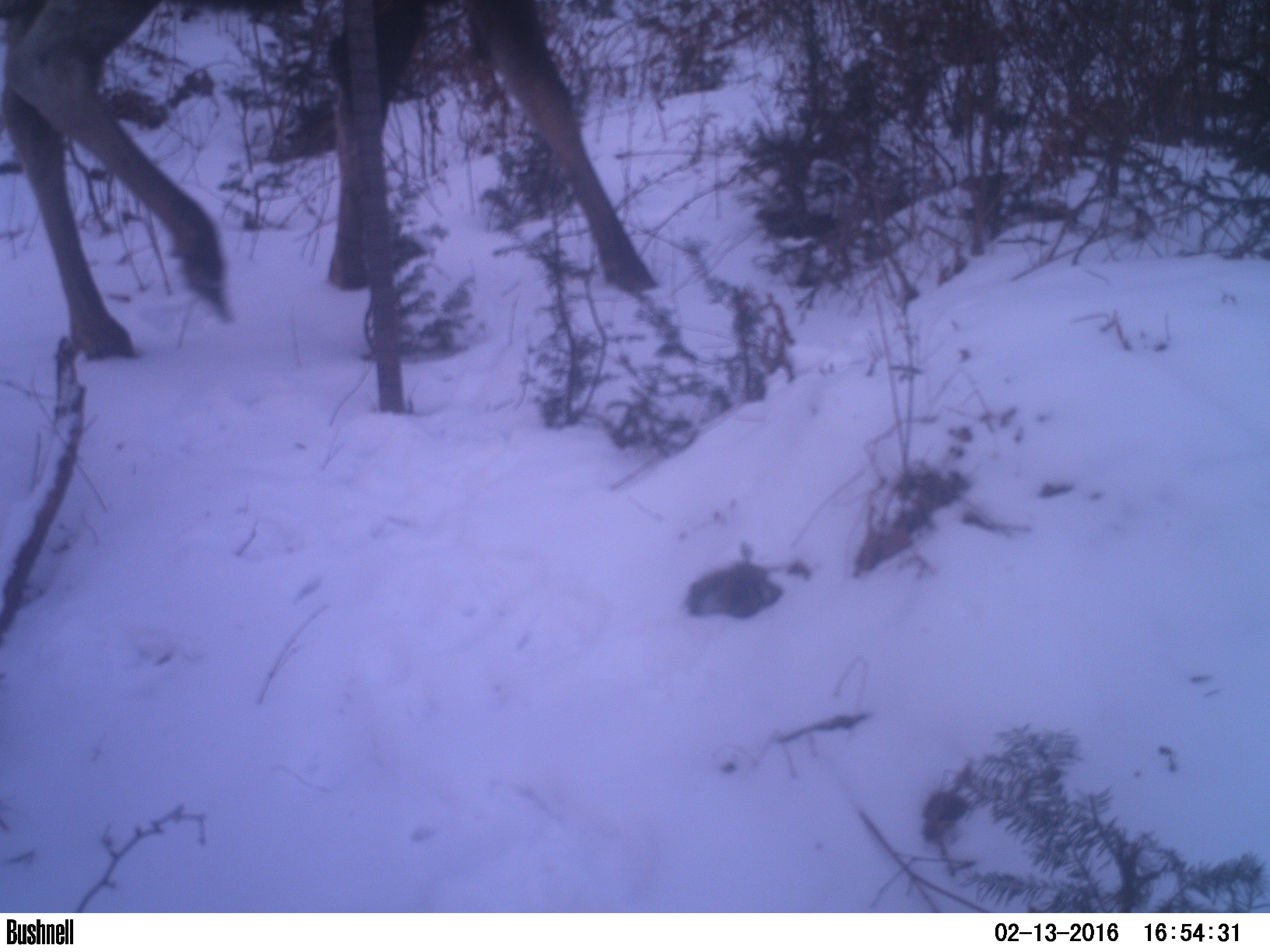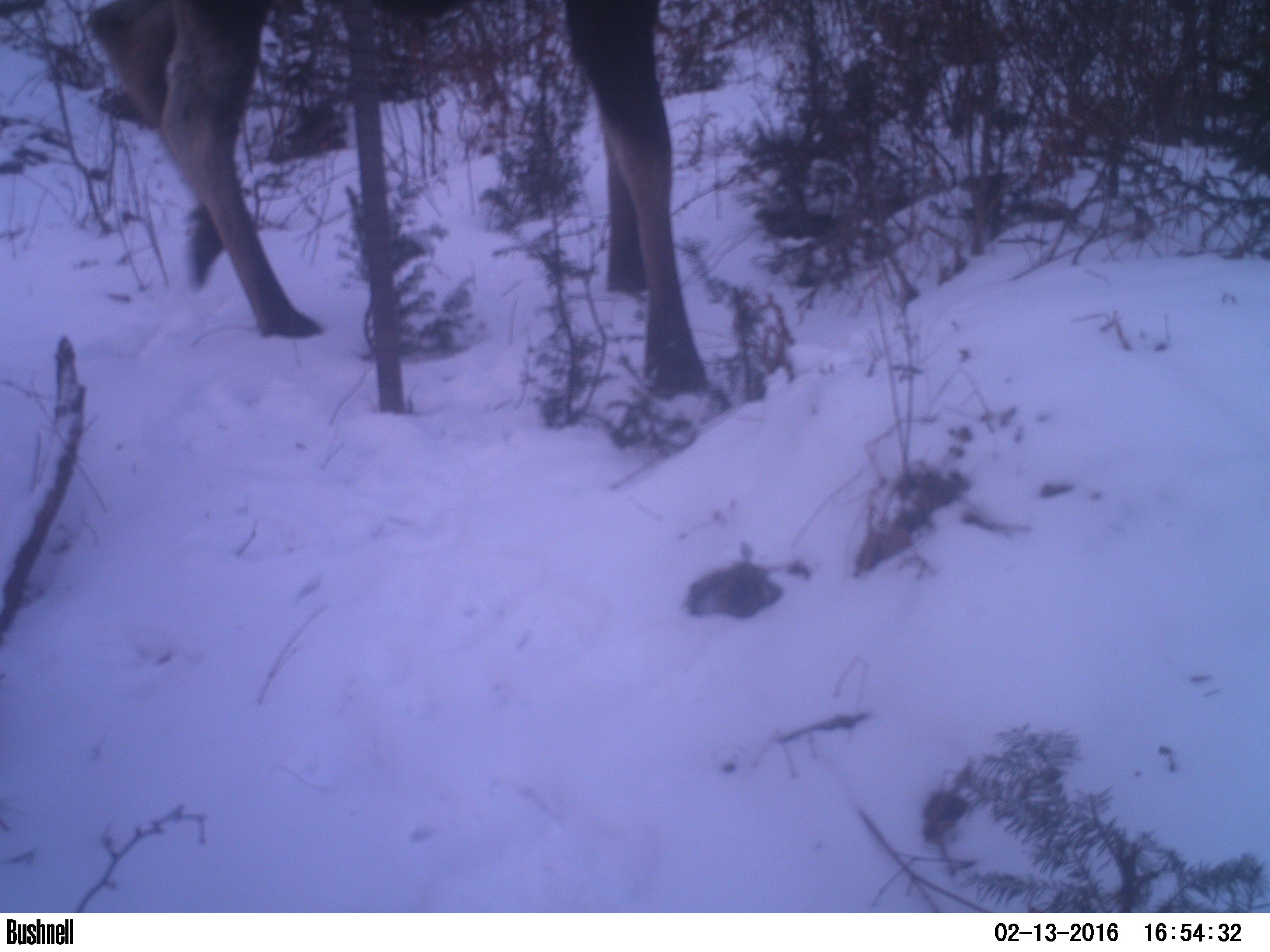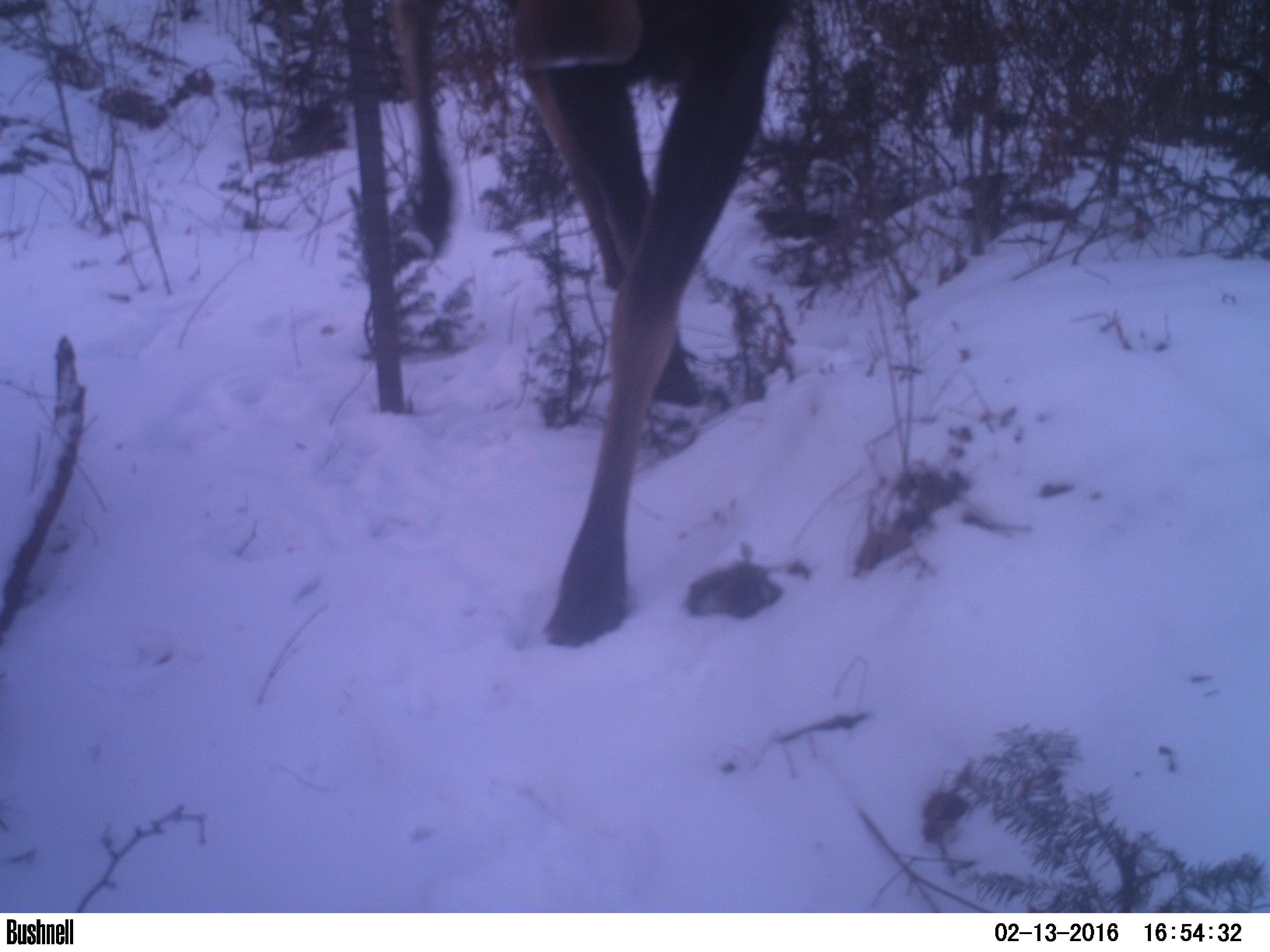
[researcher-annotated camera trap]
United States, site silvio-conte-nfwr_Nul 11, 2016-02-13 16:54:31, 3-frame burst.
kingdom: Animalia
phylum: Chordata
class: Mammalia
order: Artiodactyla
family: Cervidae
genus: Alces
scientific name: Alces alces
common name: moose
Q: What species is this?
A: Moose (Alces alces).